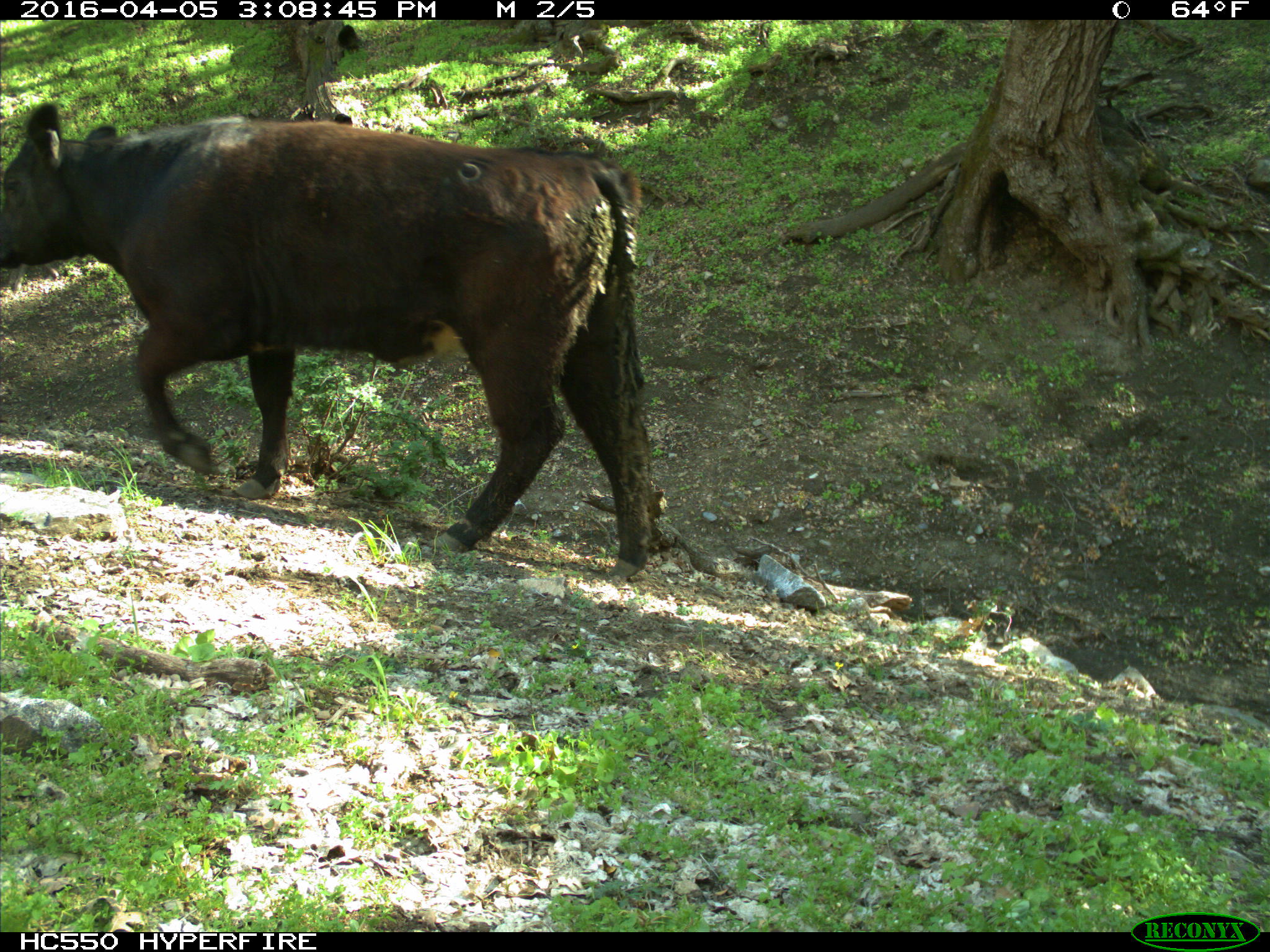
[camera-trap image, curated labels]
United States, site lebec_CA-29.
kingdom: Animalia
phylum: Chordata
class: Mammalia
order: Artiodactyla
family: Bovidae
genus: Bos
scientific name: Bos taurus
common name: domestic cow